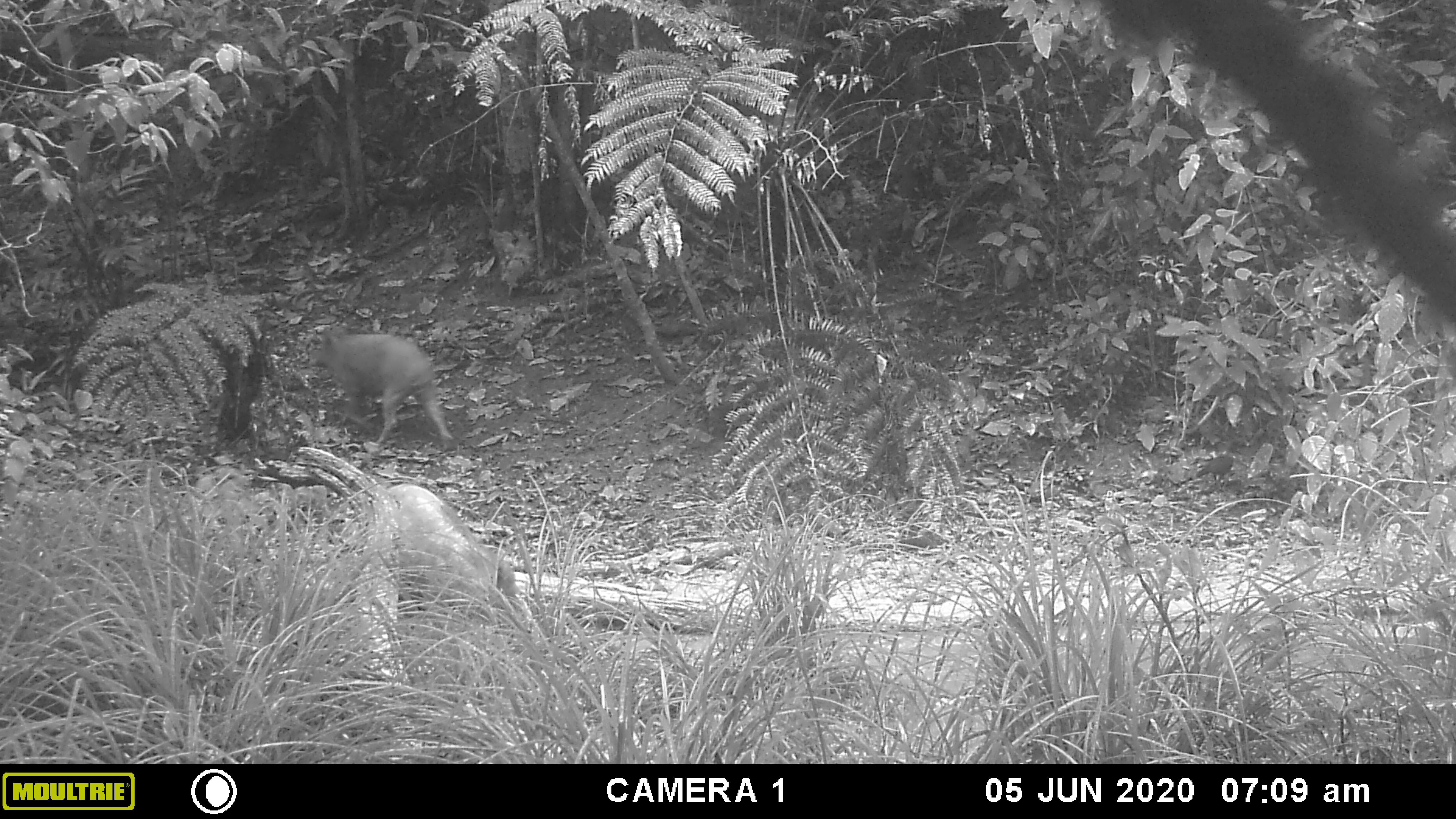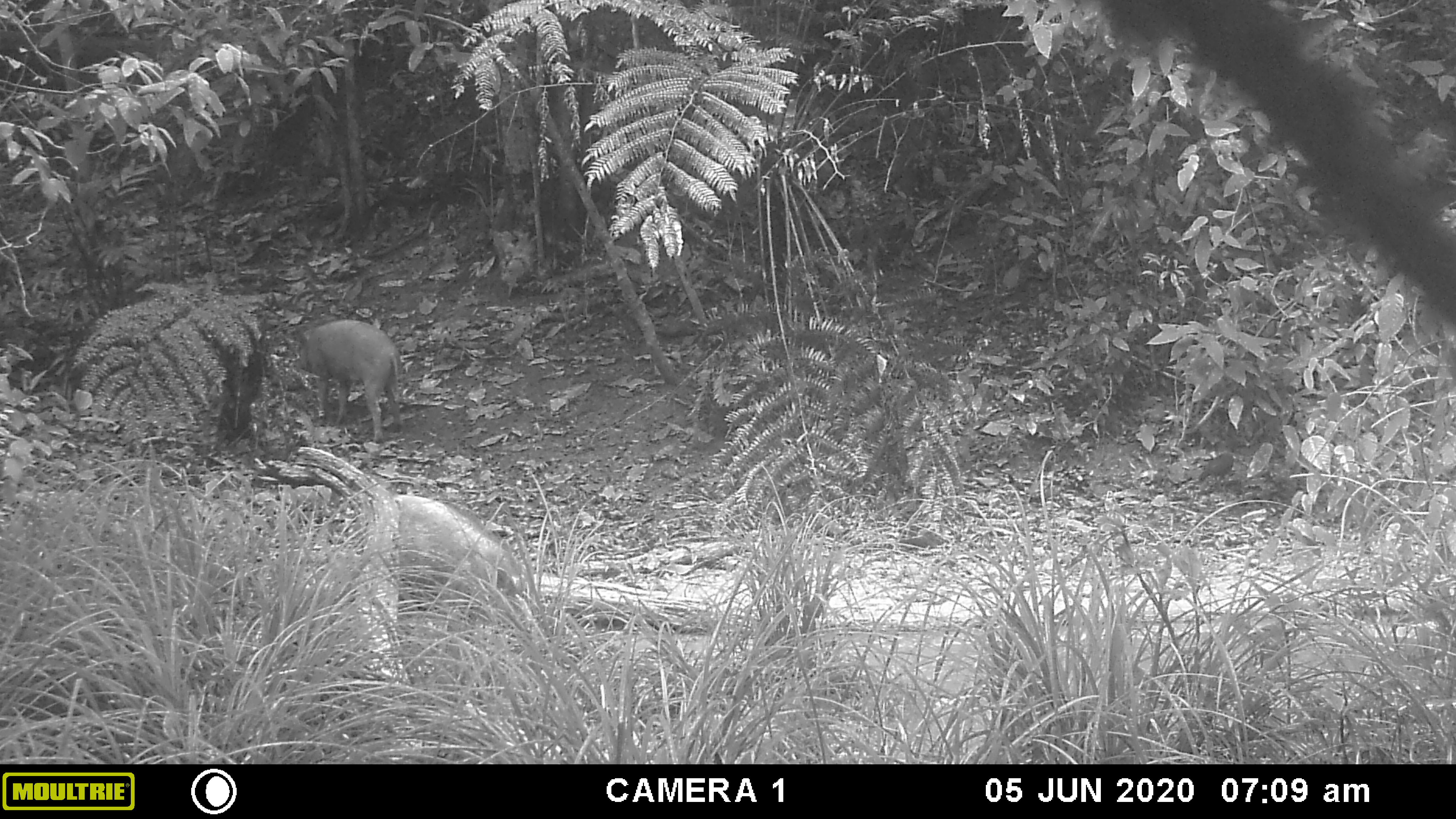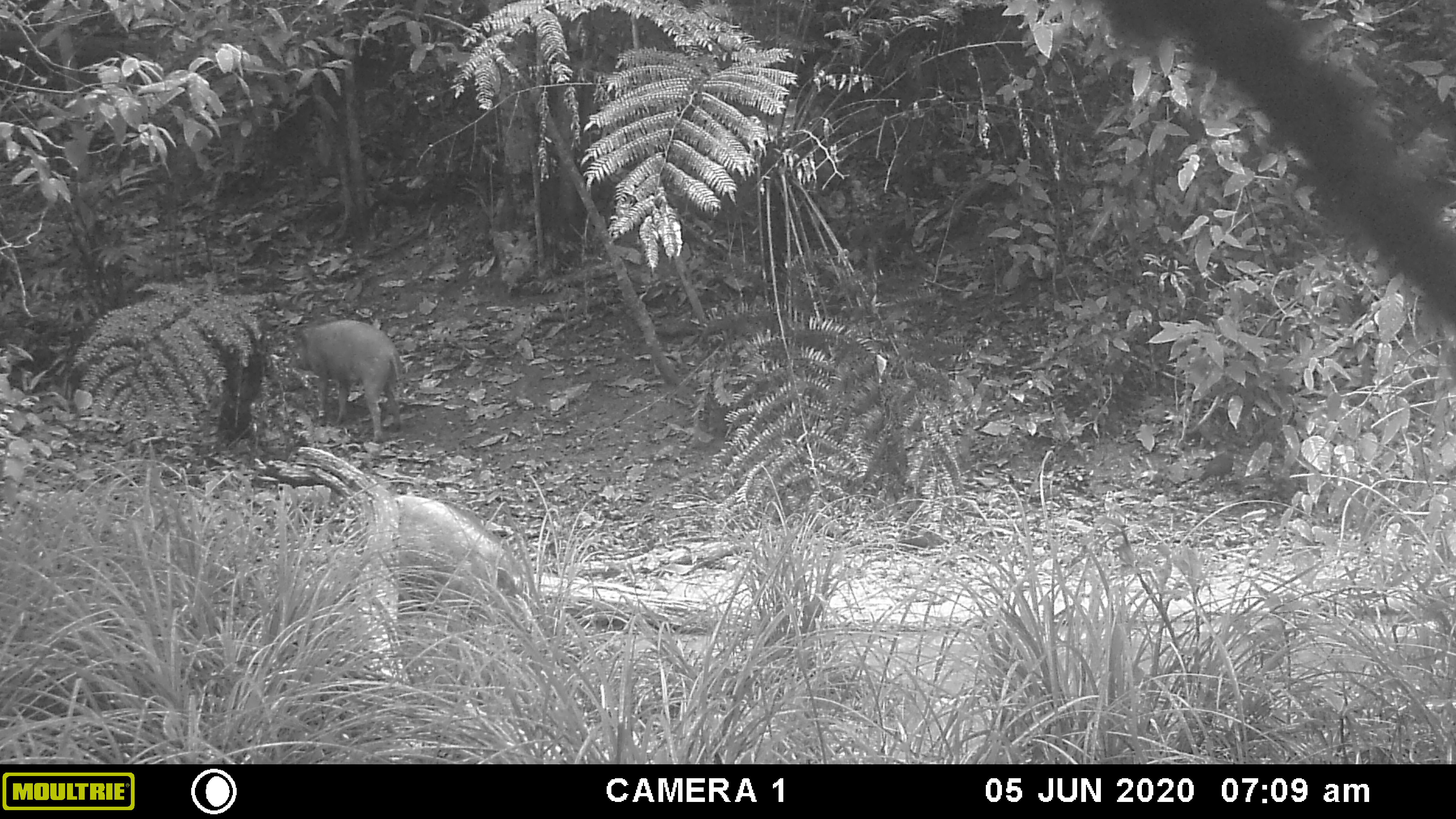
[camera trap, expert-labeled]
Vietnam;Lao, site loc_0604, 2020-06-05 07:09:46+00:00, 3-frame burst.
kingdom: Animalia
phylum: Chordata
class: Mammalia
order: Artiodactyla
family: Suidae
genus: Sus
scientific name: Sus scrofa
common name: eurasian wild pig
Eurasian wild pig (Sus scrofa). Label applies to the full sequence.